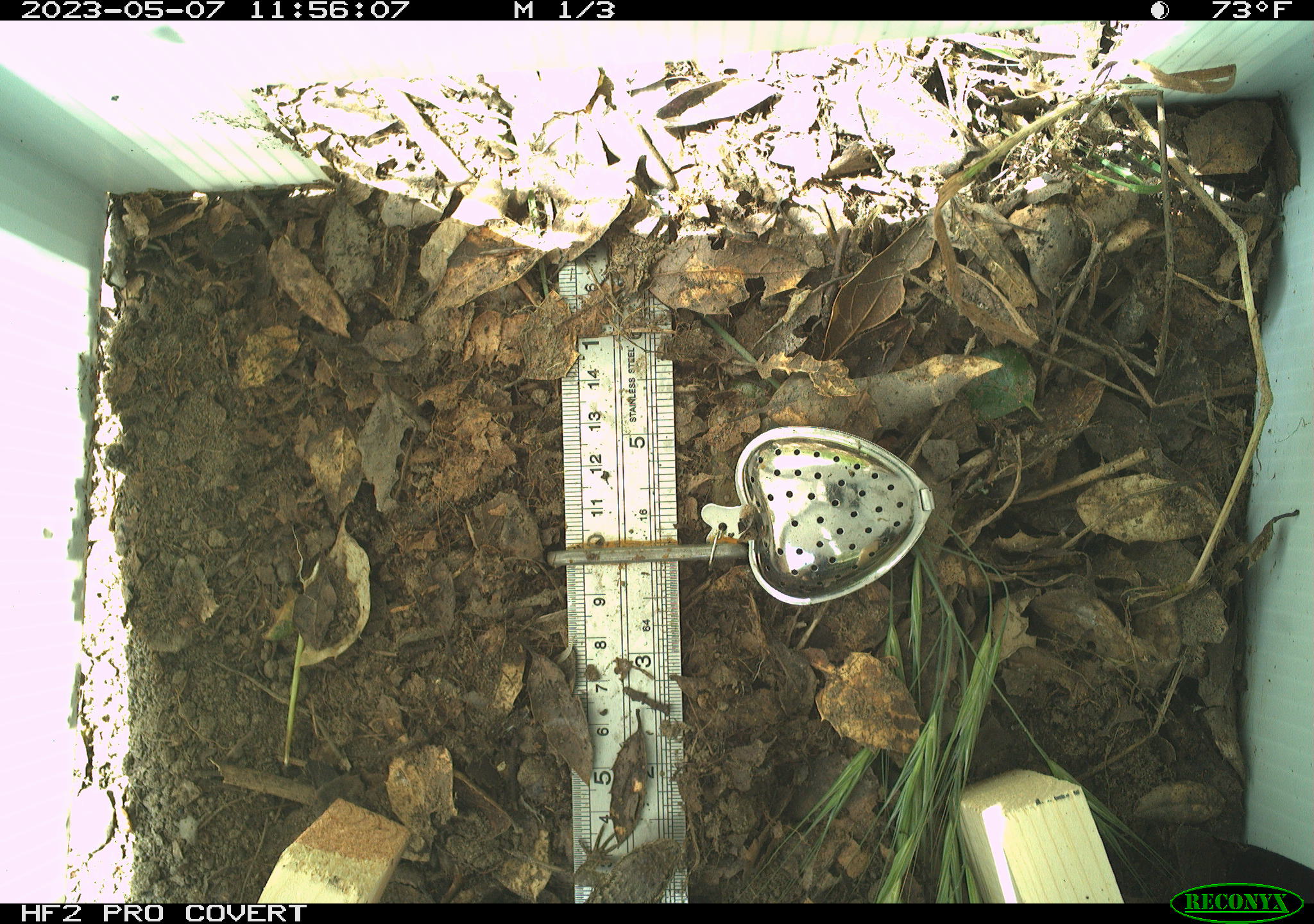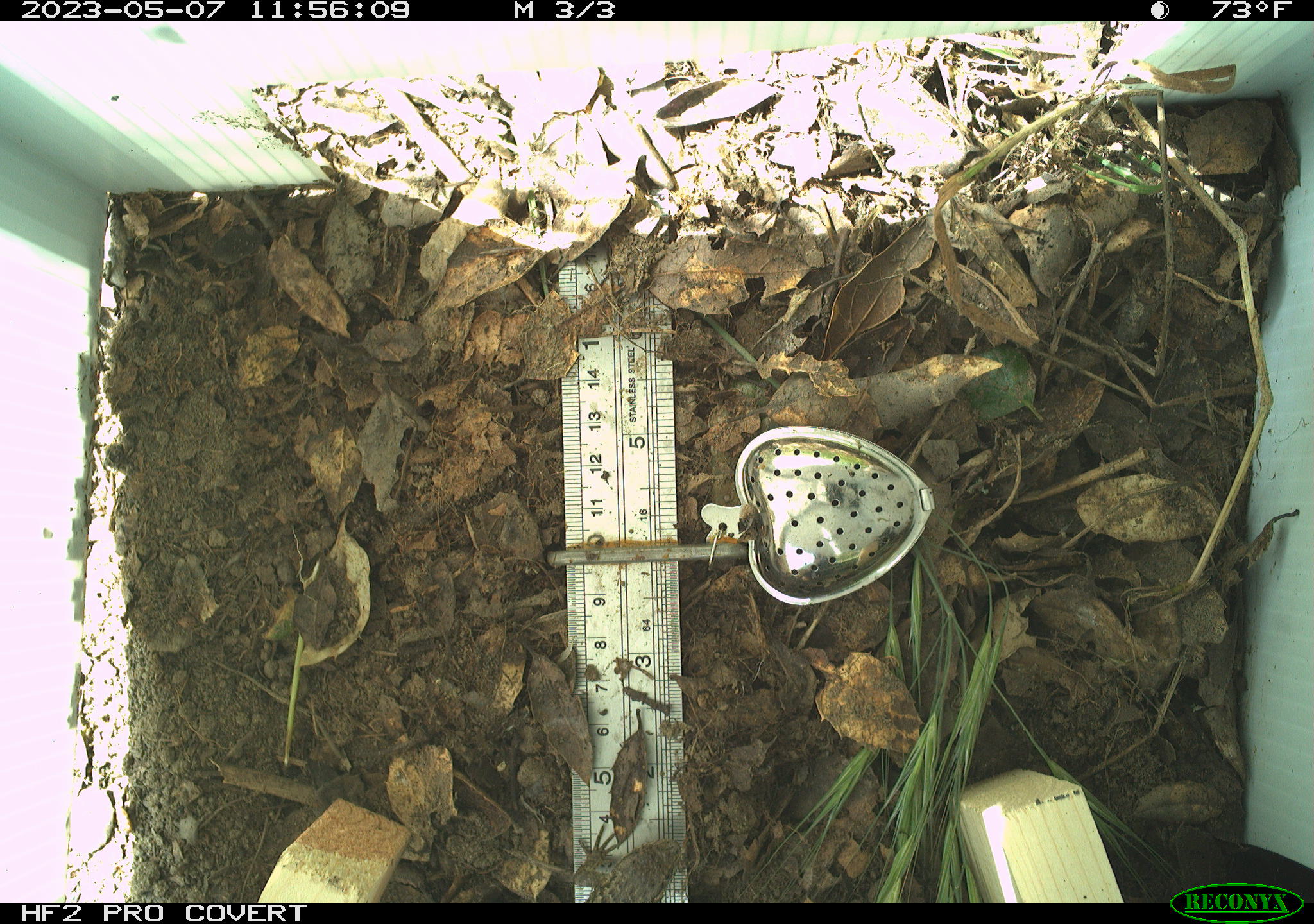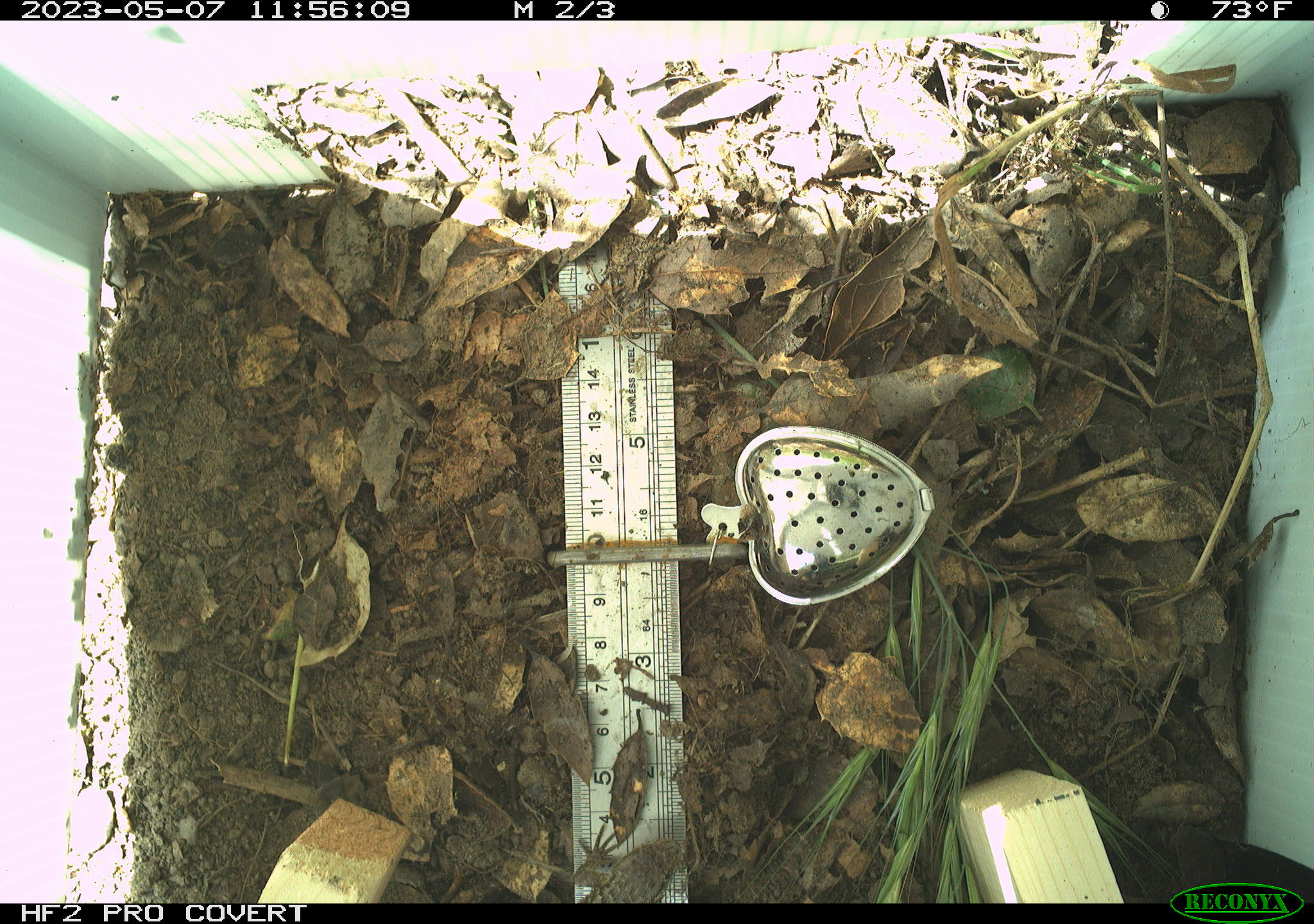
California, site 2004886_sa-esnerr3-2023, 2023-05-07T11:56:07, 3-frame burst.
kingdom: Animalia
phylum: Chordata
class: Reptilia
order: Squamata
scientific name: Squamata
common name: lizards and snakes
Lizards and snakes (Squamata).